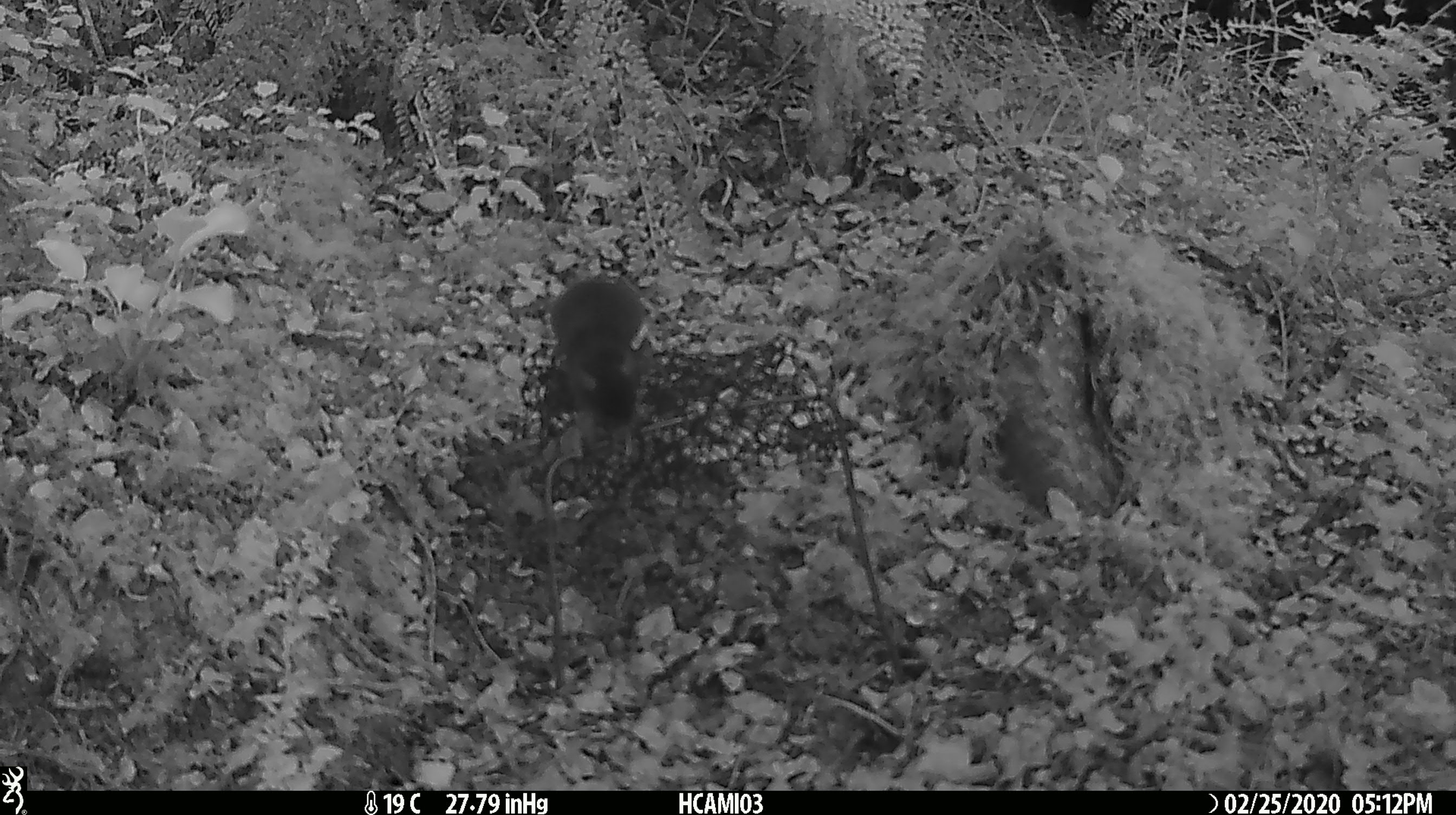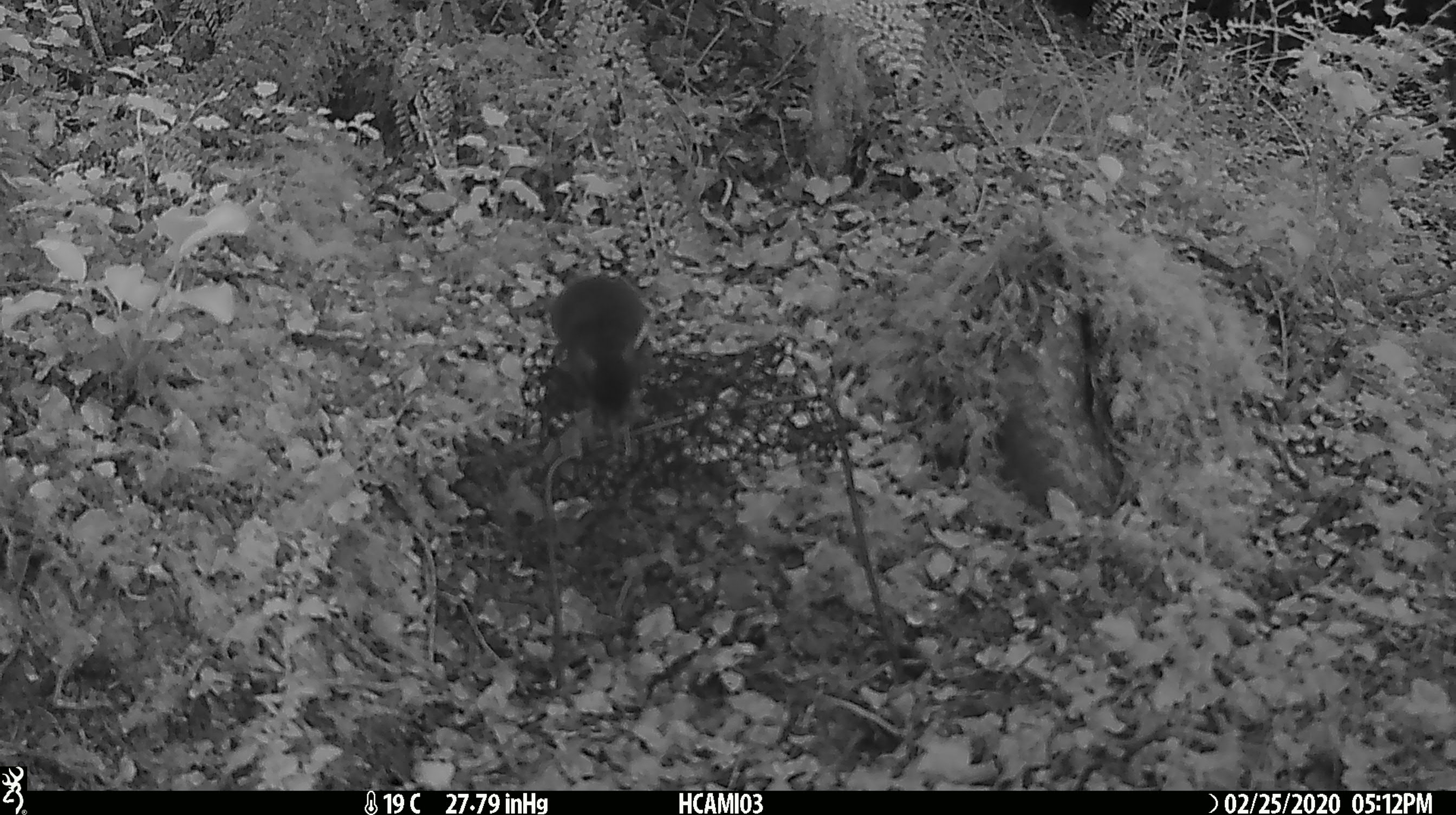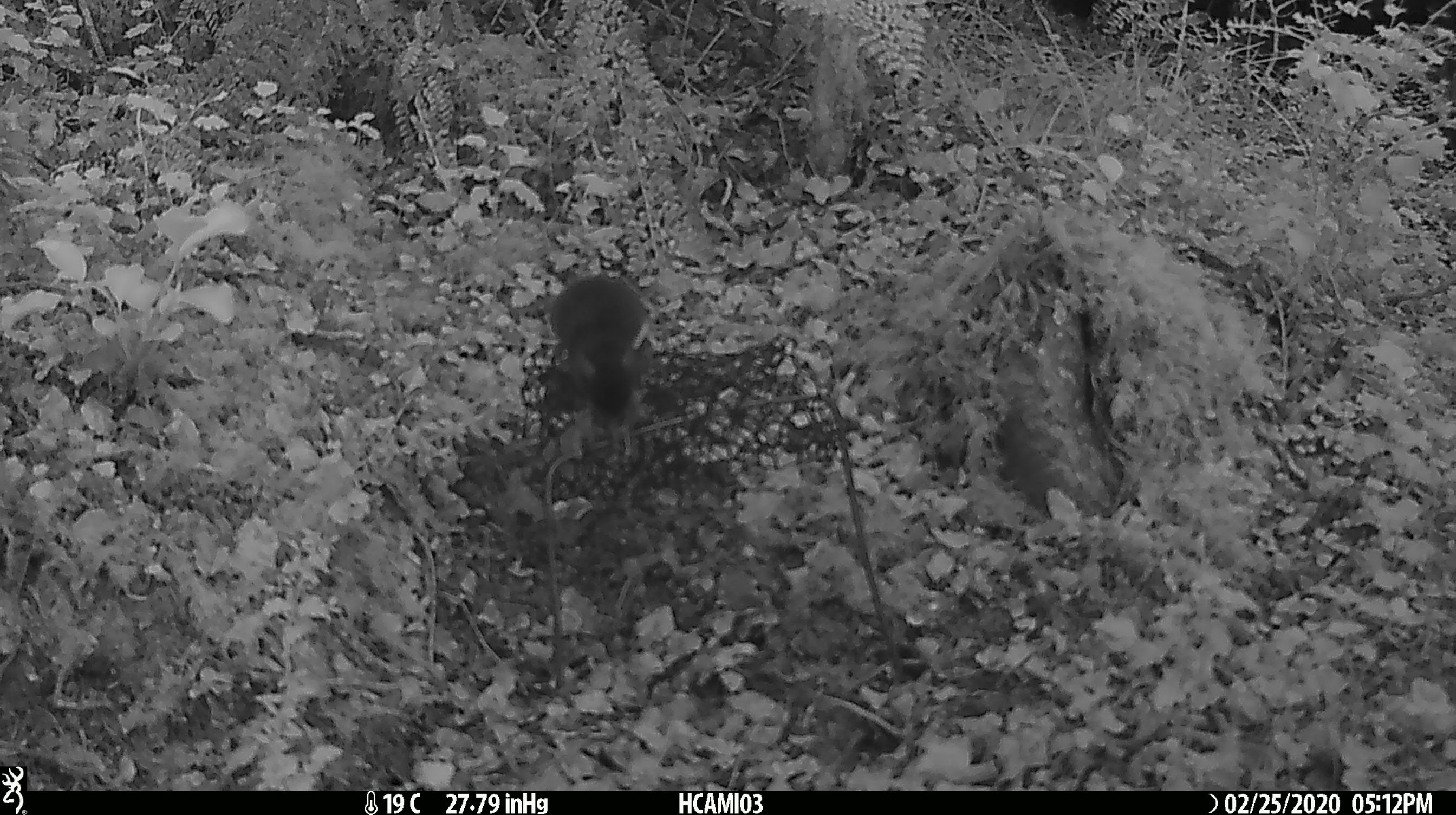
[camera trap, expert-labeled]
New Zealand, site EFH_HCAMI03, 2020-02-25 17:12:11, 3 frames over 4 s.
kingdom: Animalia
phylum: Chordata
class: Mammalia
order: Rodentia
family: Muridae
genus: Mus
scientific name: Mus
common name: mouse